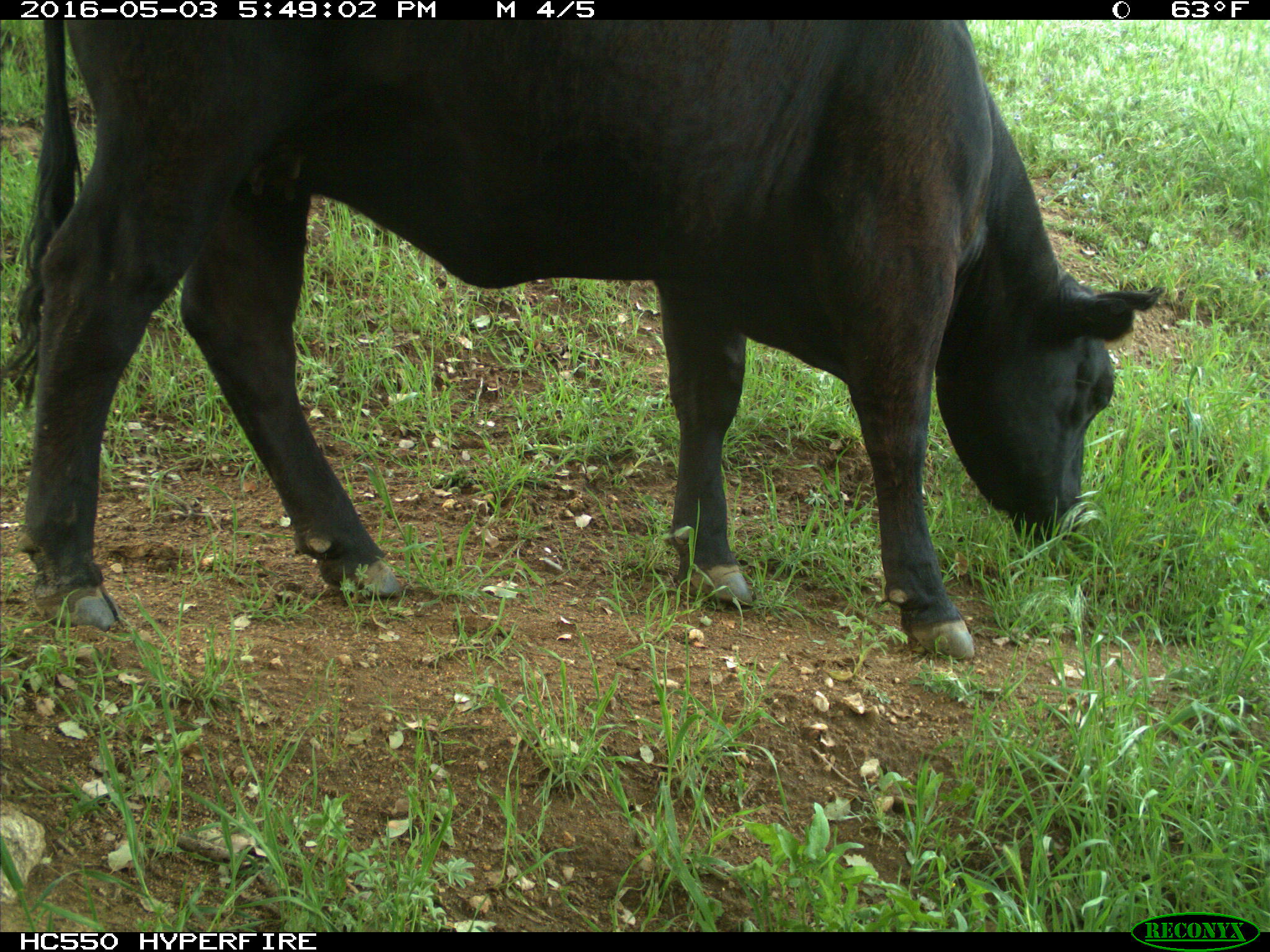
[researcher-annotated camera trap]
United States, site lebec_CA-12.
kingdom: Animalia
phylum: Chordata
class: Mammalia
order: Artiodactyla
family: Bovidae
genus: Bos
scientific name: Bos taurus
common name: domestic cow